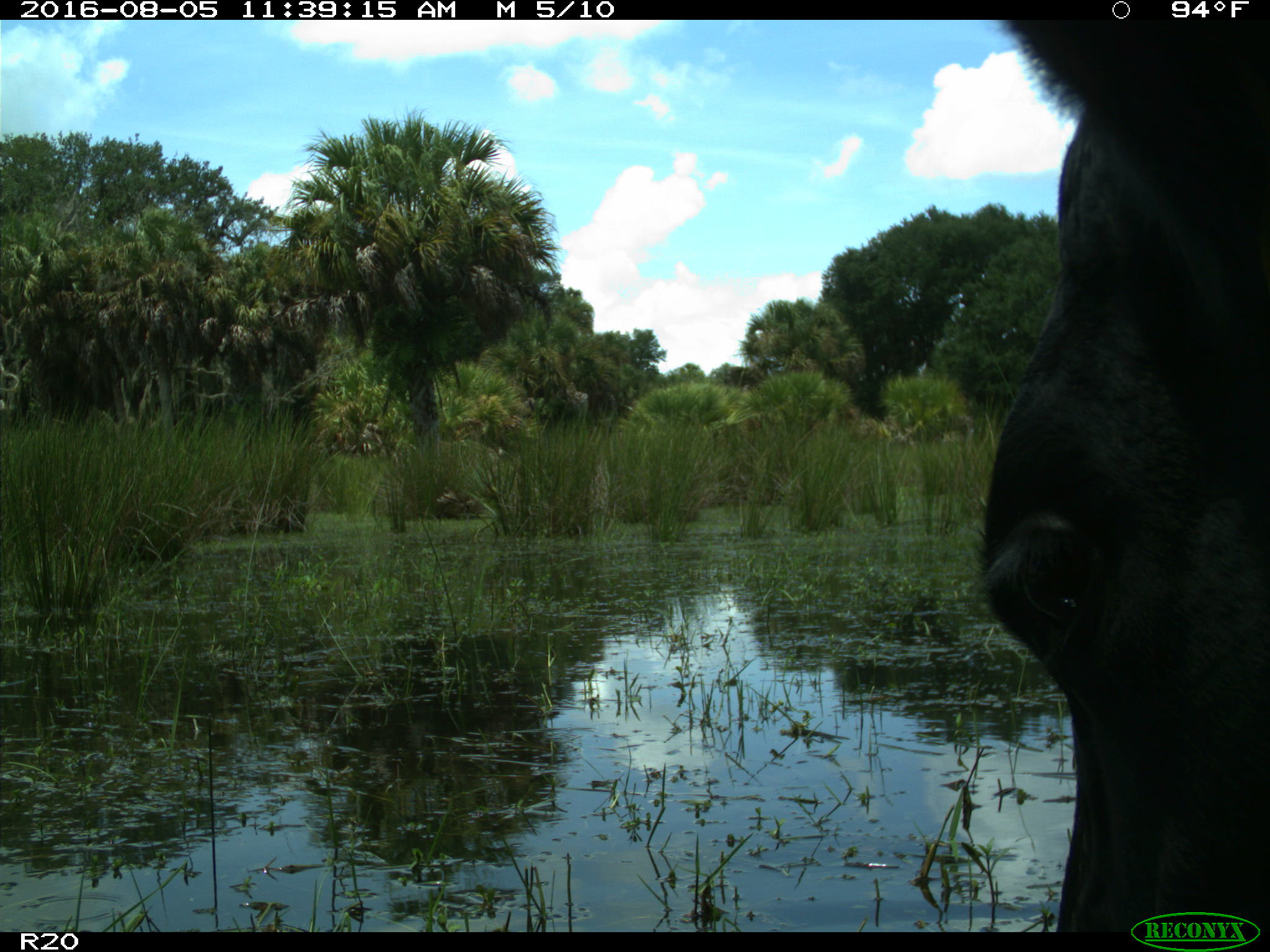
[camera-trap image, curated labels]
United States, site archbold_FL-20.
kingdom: Animalia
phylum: Chordata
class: Mammalia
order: Artiodactyla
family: Bovidae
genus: Bos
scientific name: Bos taurus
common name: domestic cow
Bos taurus (domestic cow).